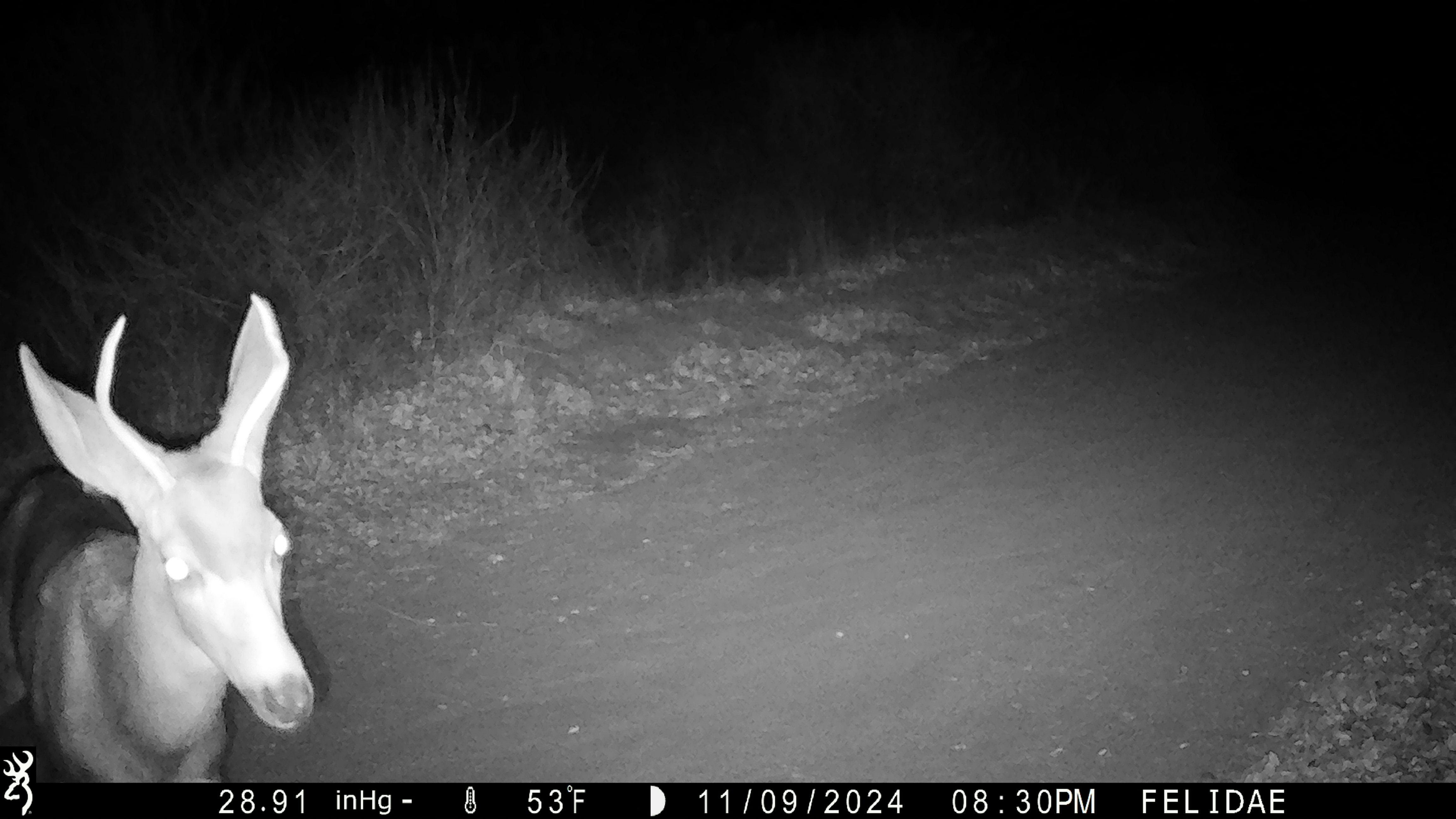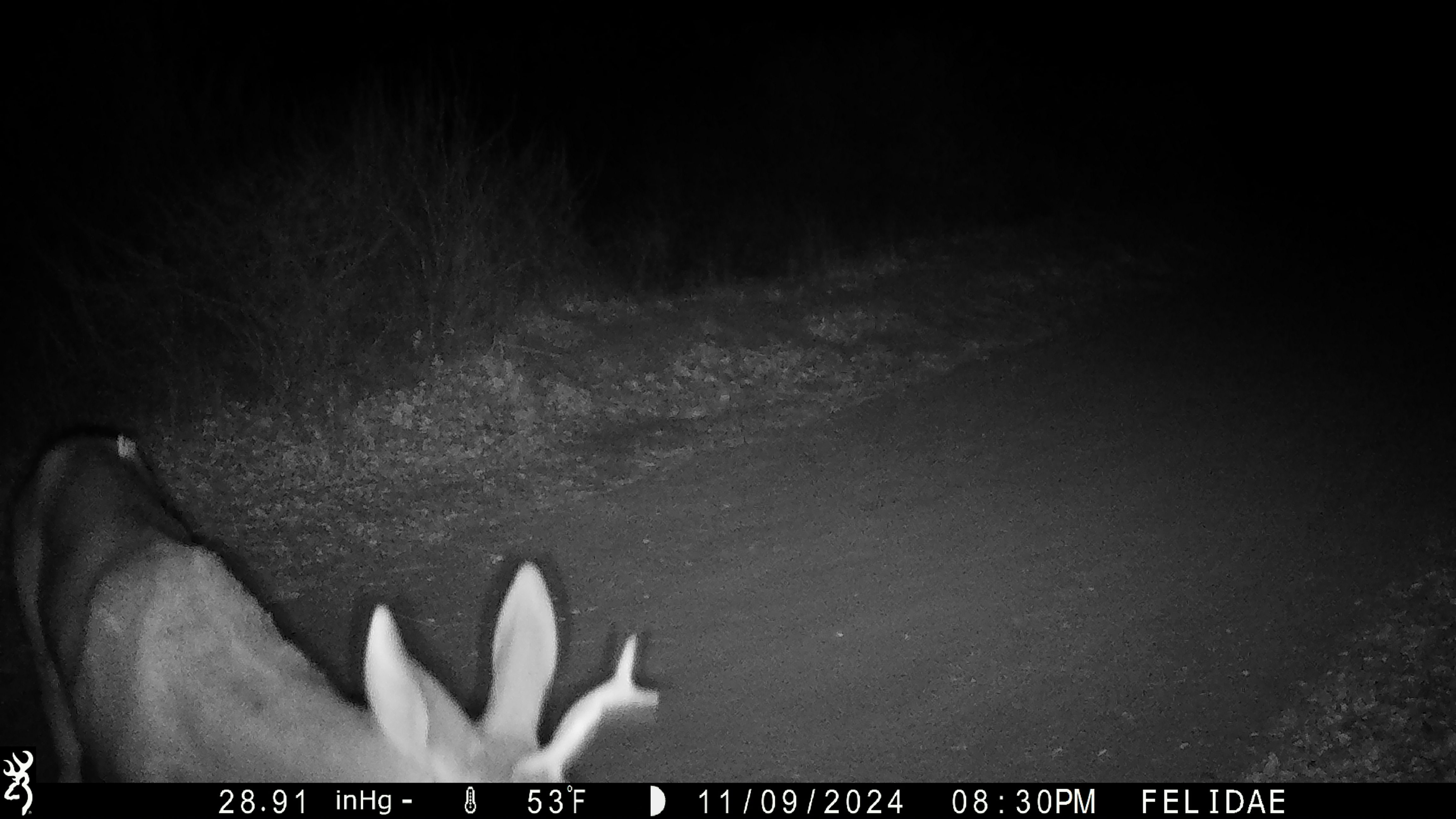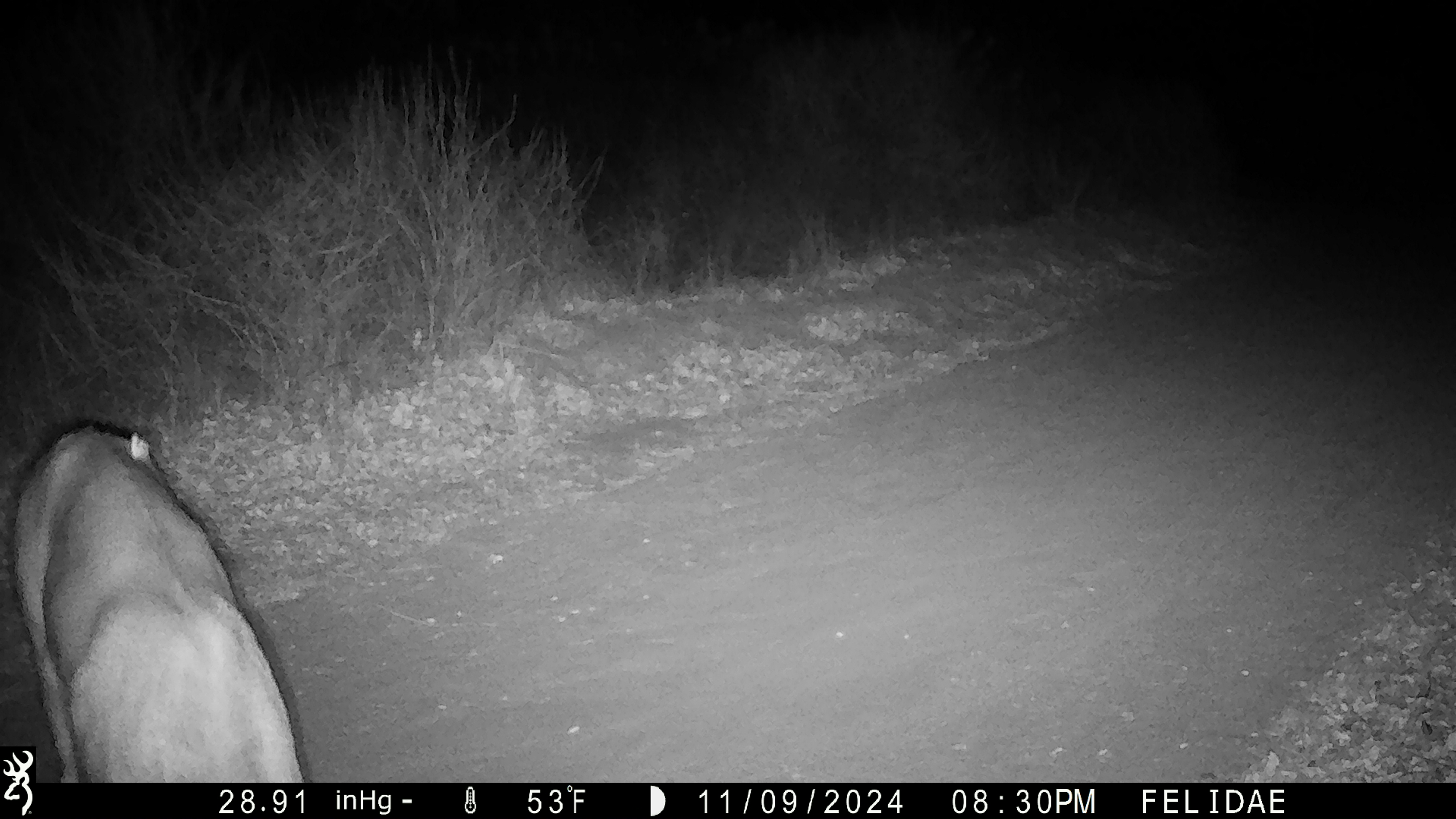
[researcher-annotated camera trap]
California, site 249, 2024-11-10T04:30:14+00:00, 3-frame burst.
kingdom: Animalia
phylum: Chordata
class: Mammalia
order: Artiodactyla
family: Cervidae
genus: Odocoileus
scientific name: Odocoileus hemionus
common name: mule deer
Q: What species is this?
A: Mule deer (Odocoileus hemionus).